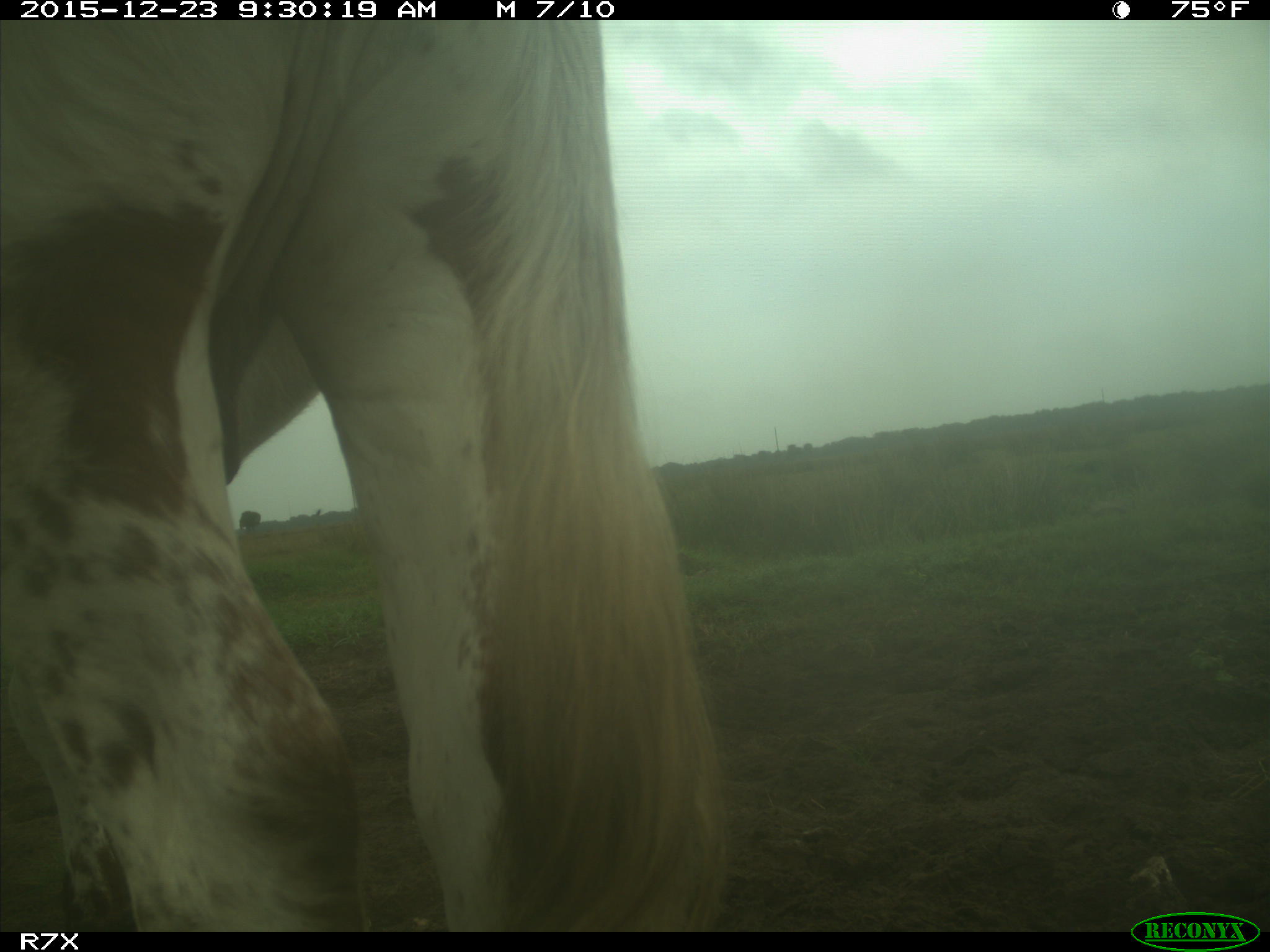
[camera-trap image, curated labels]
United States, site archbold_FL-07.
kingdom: Animalia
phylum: Chordata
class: Mammalia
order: Artiodactyla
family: Bovidae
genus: Bos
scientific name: Bos taurus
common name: domestic cow